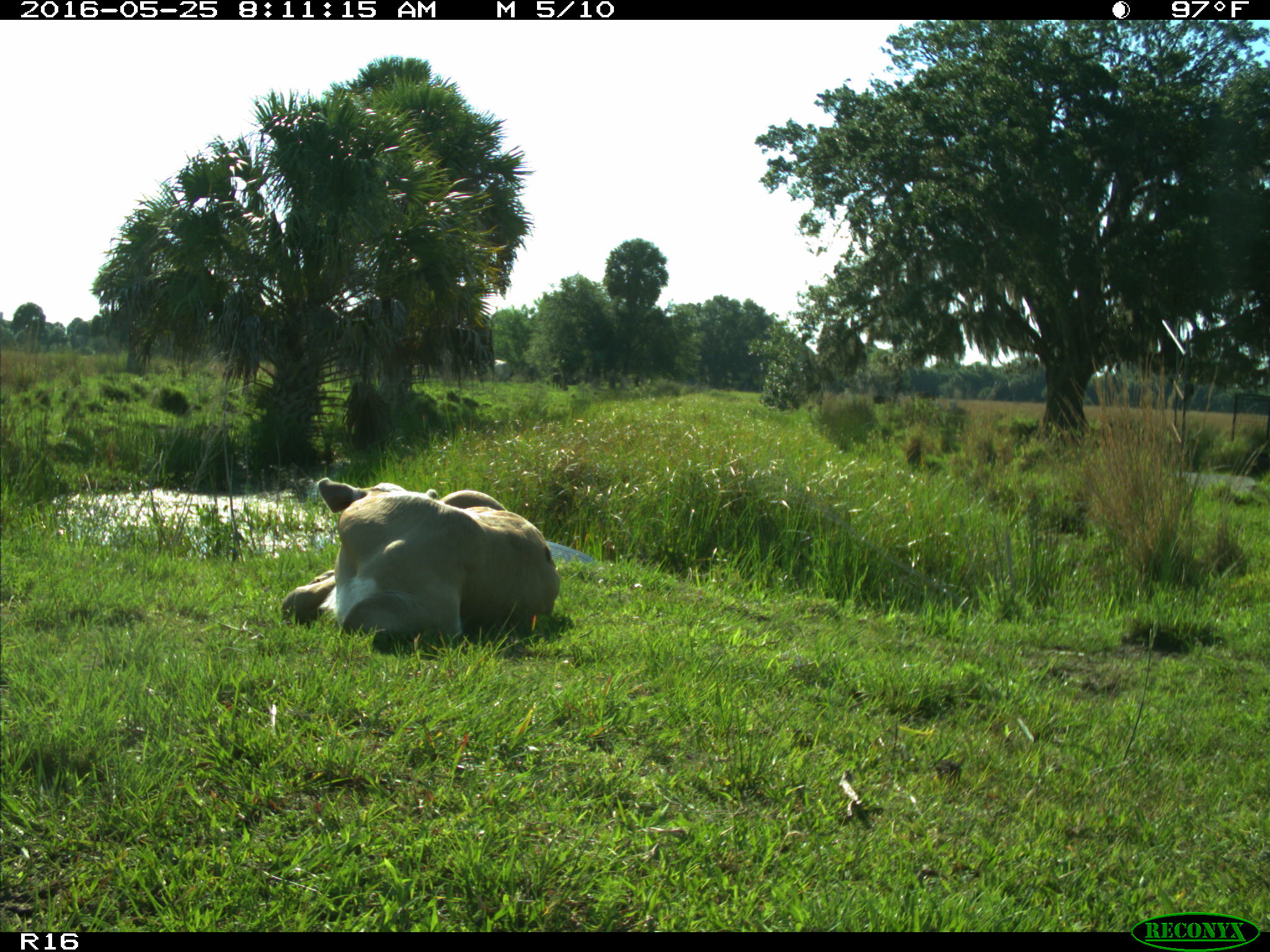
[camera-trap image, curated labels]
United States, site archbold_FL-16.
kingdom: Animalia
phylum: Chordata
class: Mammalia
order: Artiodactyla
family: Bovidae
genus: Bos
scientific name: Bos taurus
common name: domestic cow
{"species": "Bos taurus (domestic cow)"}